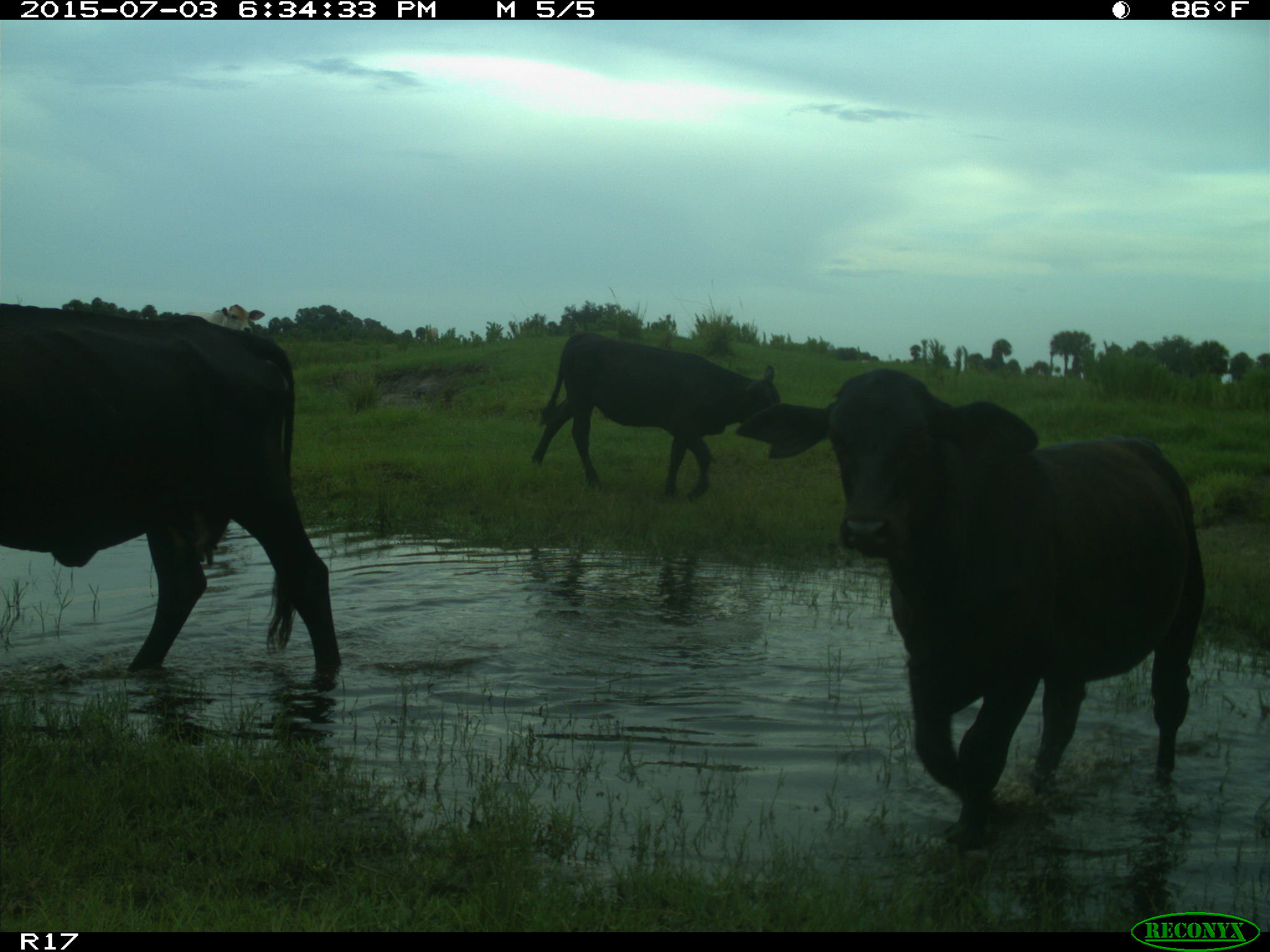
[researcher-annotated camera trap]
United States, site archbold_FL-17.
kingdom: Animalia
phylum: Chordata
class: Mammalia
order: Artiodactyla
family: Bovidae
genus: Bos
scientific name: Bos taurus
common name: domestic cow